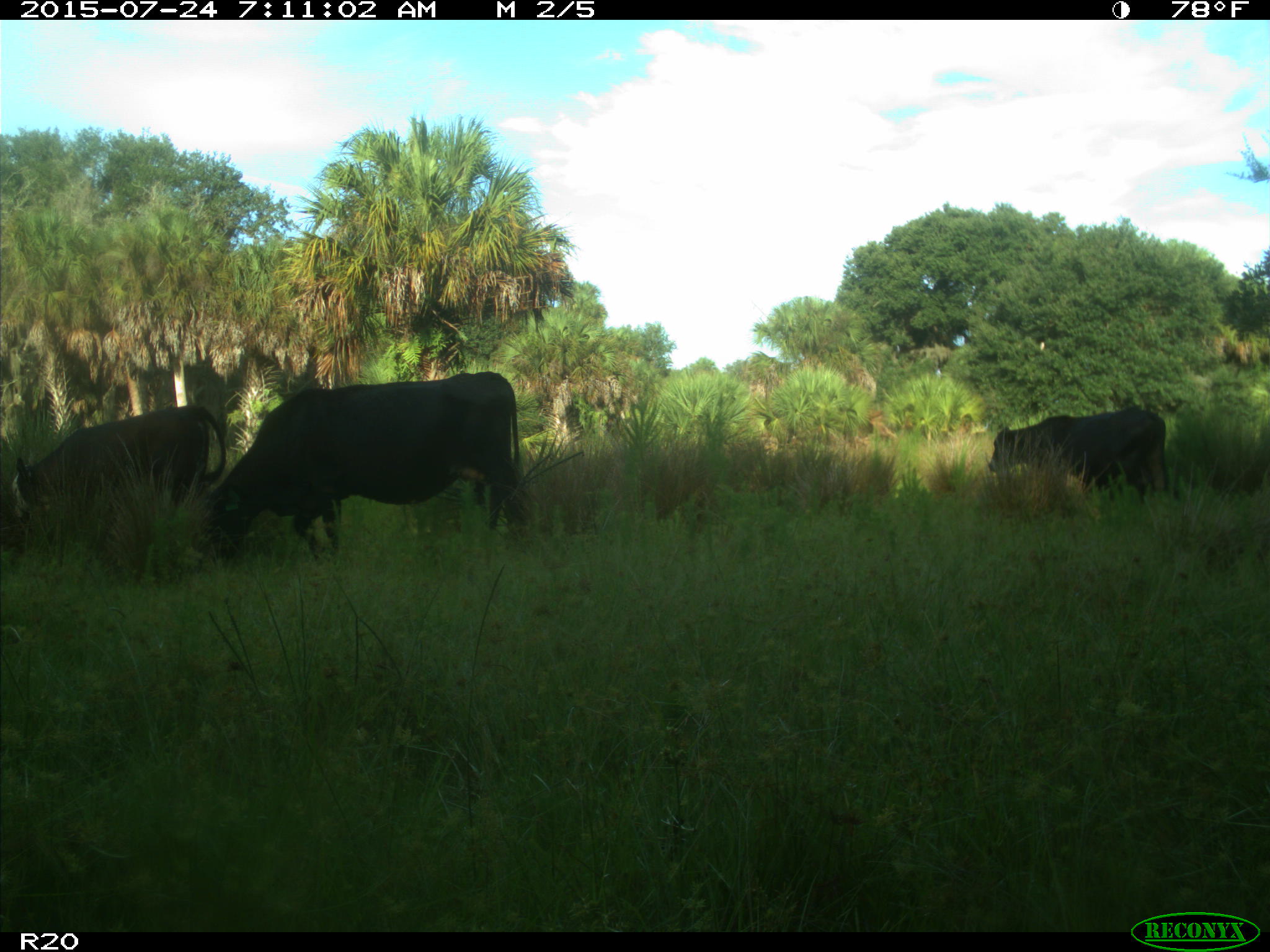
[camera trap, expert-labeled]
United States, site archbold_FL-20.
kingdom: Animalia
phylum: Chordata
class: Mammalia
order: Artiodactyla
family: Bovidae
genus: Bos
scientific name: Bos taurus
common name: domestic cow